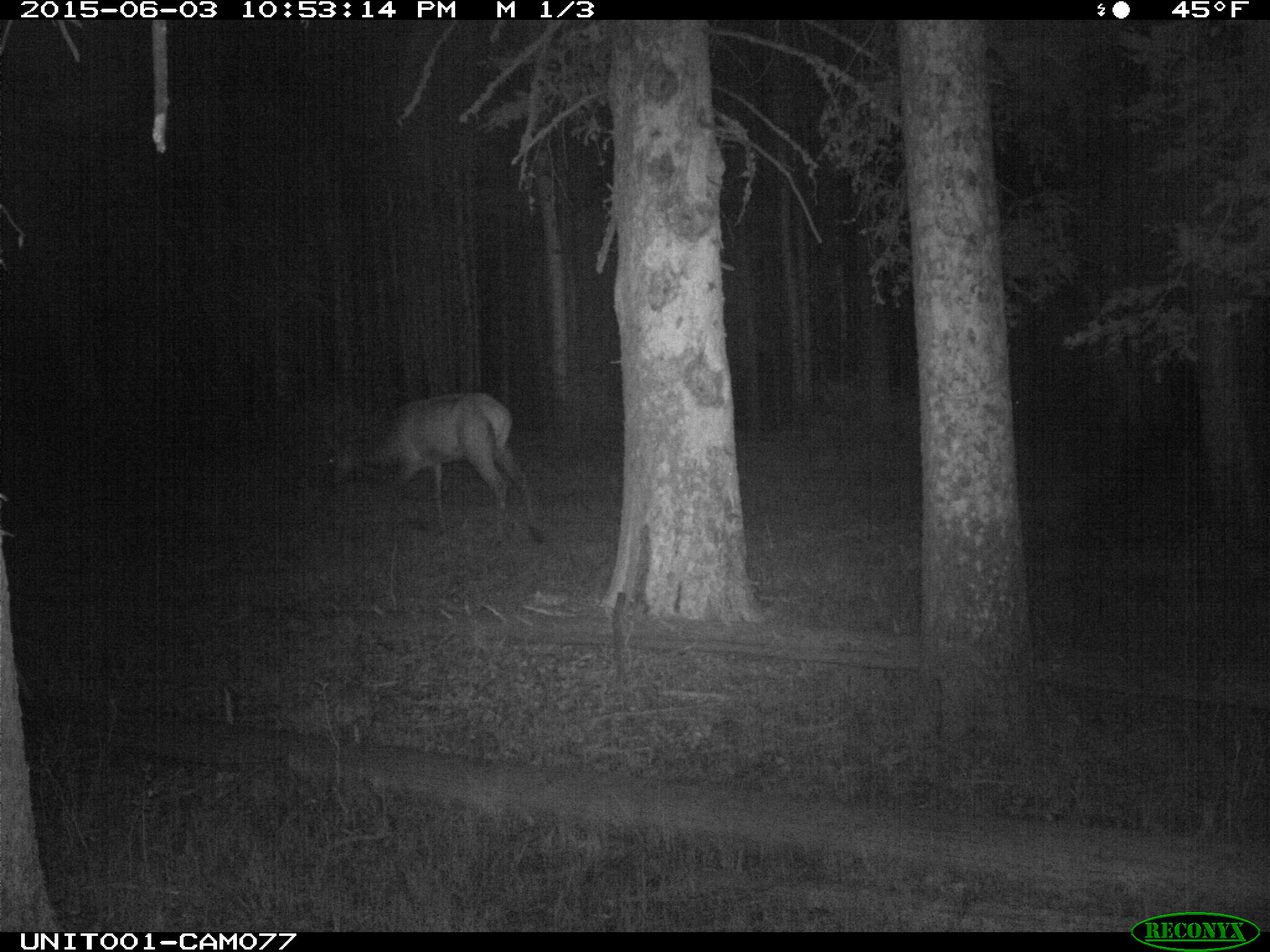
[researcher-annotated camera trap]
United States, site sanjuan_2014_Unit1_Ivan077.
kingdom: Animalia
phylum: Chordata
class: Mammalia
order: Artiodactyla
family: Cervidae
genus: Cervus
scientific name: Cervus elaphus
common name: red deer